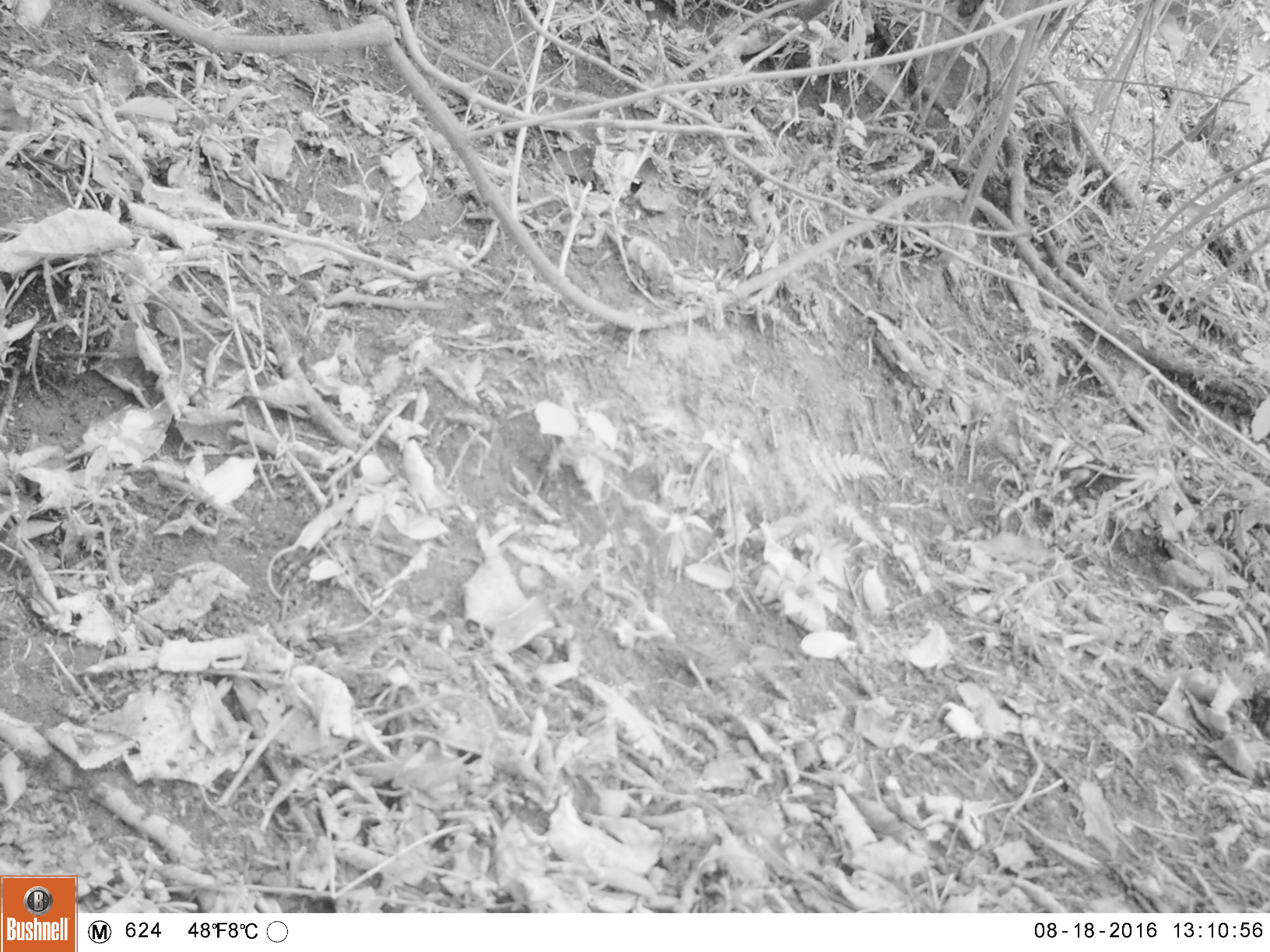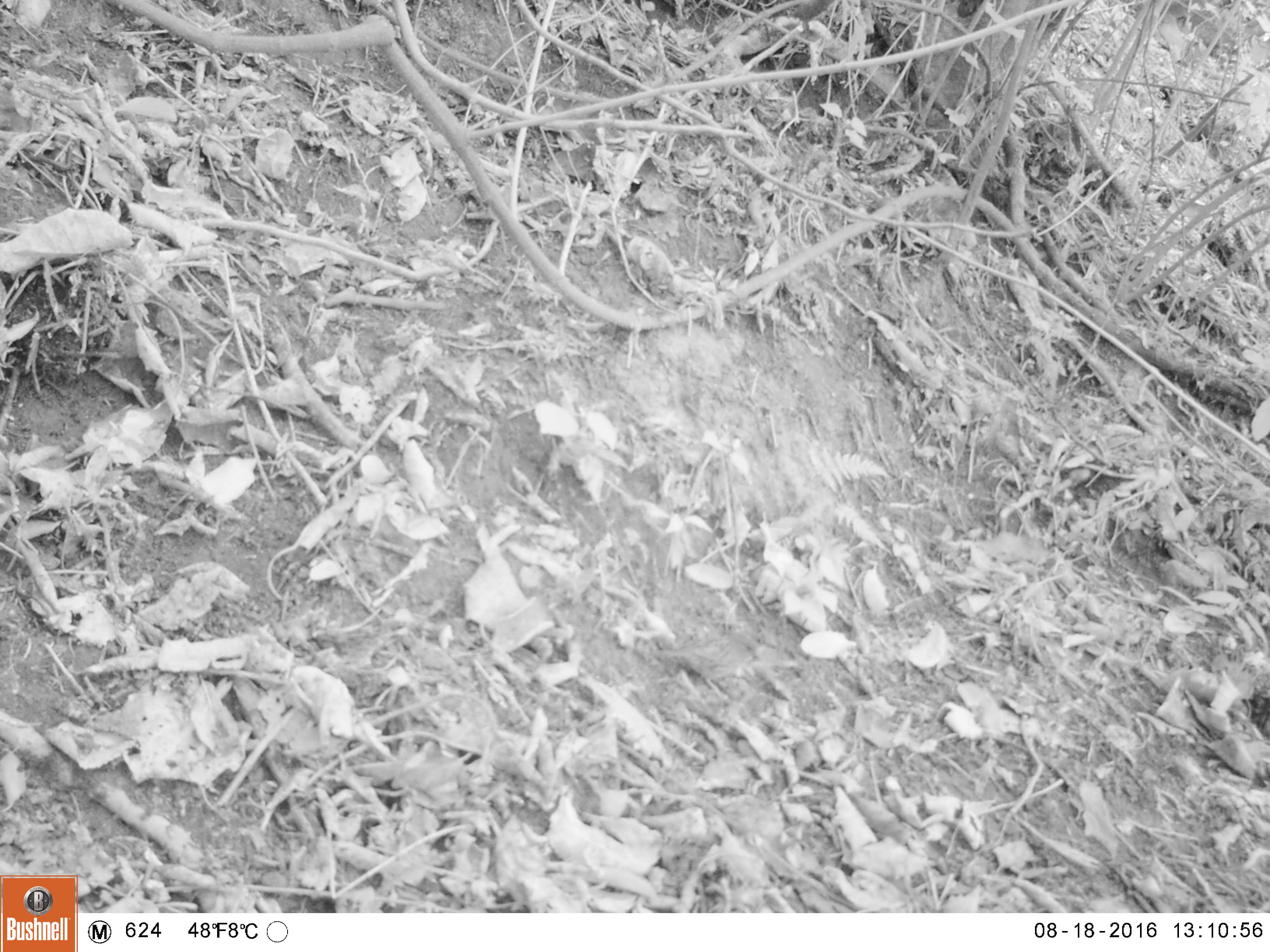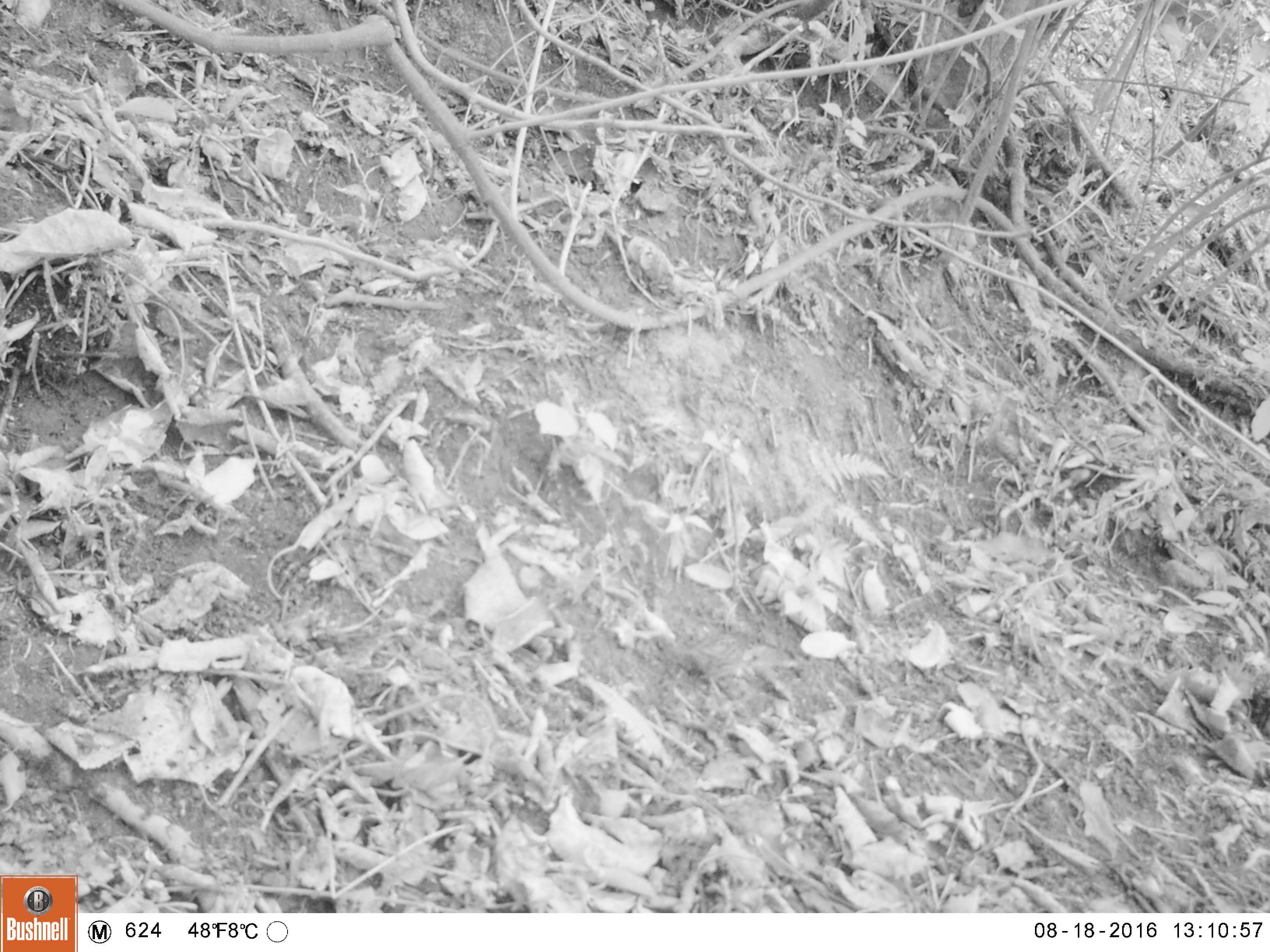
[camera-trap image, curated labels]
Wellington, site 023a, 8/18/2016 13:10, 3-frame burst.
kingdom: Animalia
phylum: Chordata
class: Aves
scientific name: Aves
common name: bird